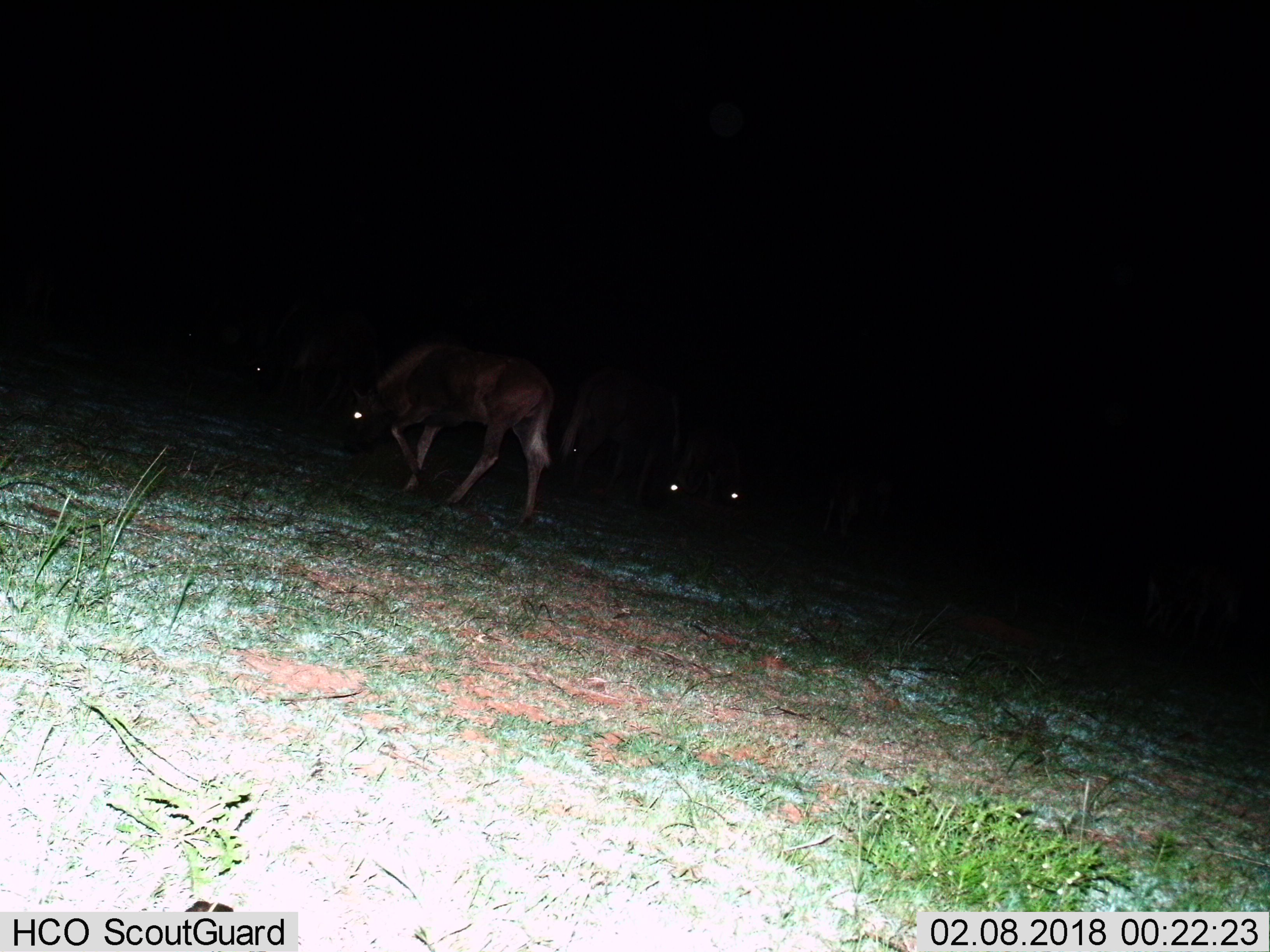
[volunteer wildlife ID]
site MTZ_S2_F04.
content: unidentified animal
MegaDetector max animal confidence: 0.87